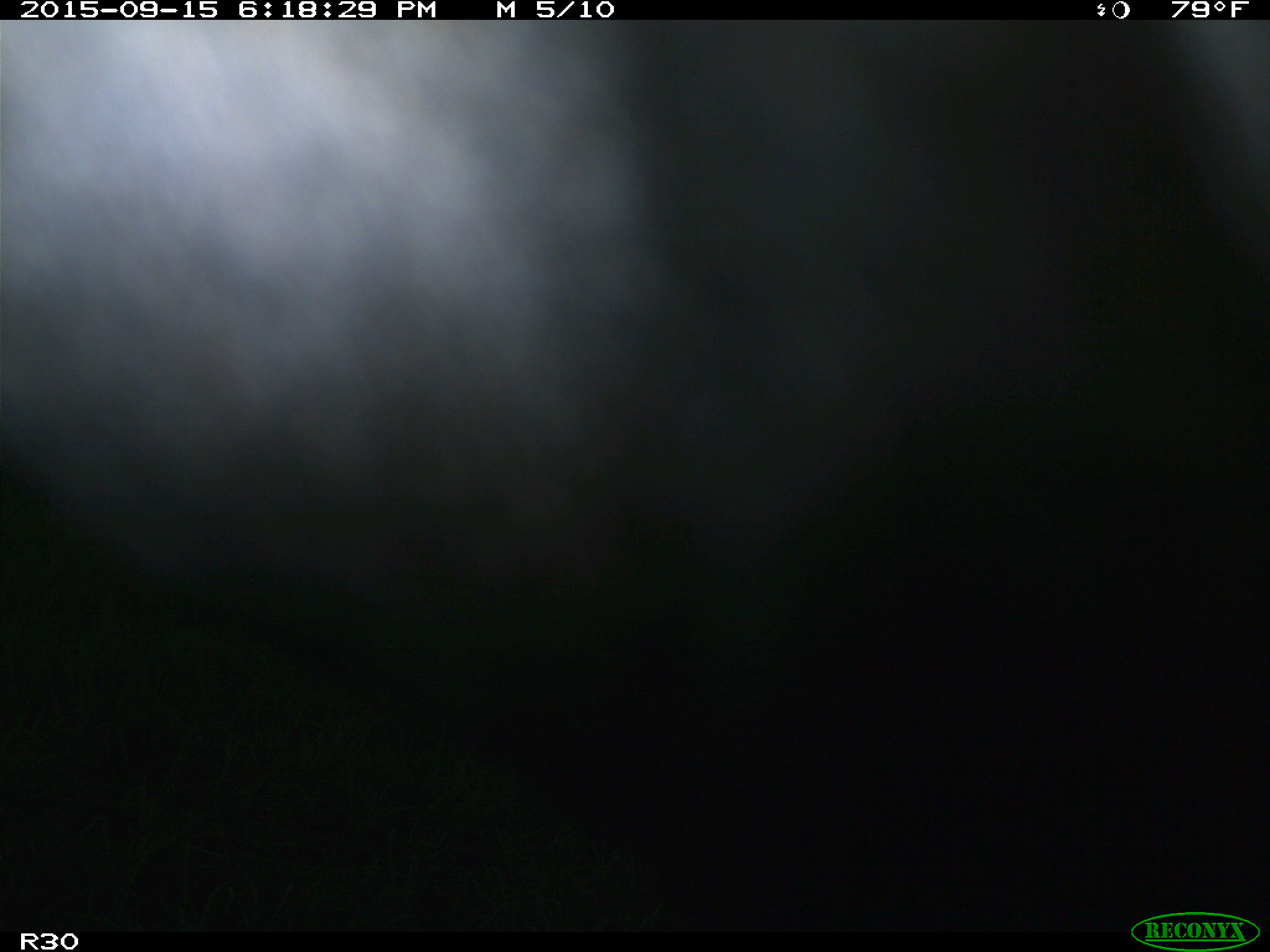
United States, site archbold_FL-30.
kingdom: Animalia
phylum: Chordata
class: Mammalia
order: Artiodactyla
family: Bovidae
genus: Bos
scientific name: Bos taurus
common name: domestic cow